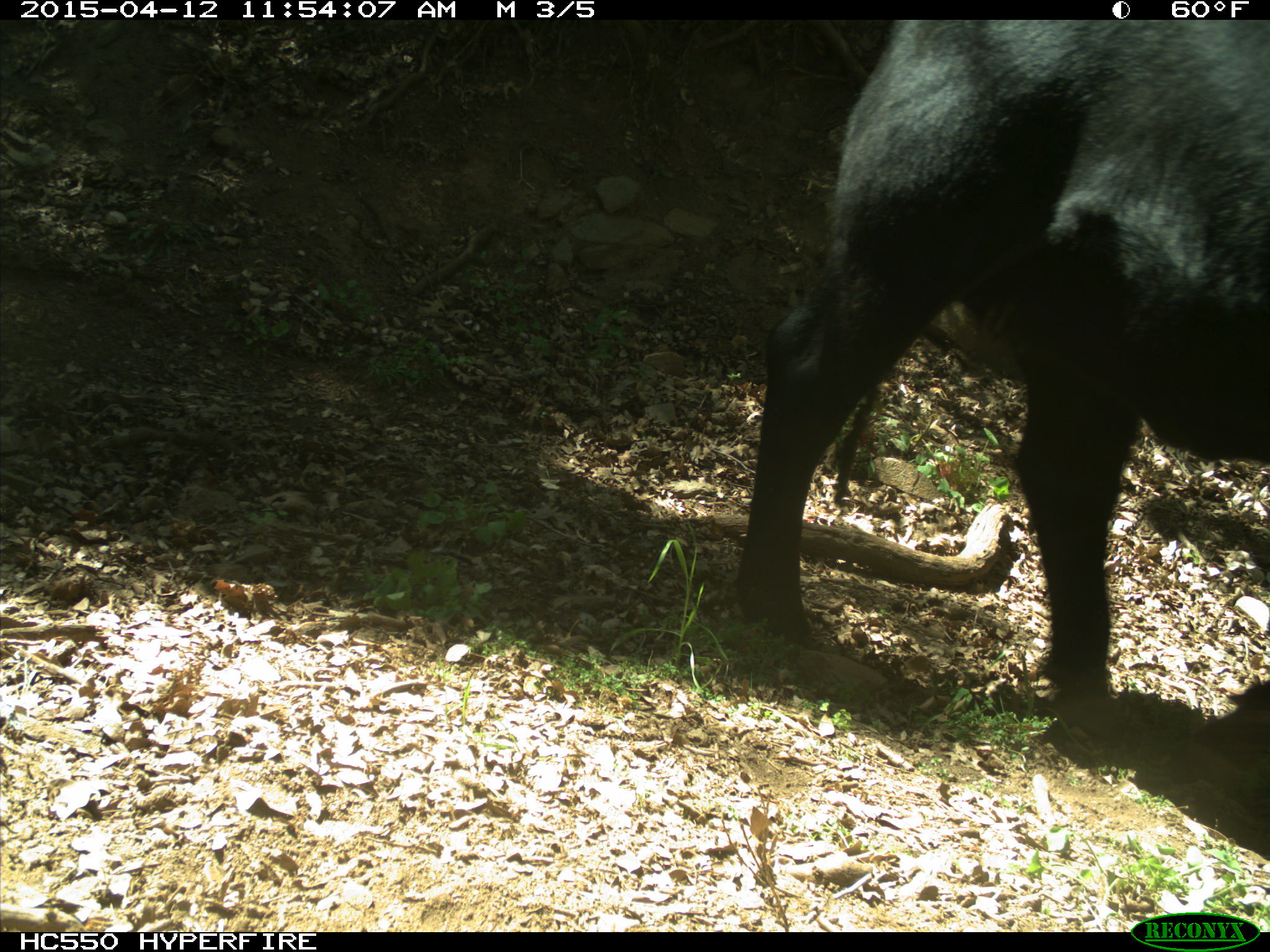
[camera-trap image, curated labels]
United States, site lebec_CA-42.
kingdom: Animalia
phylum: Chordata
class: Mammalia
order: Artiodactyla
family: Bovidae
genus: Bos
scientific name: Bos taurus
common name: domestic cow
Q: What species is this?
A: Bos taurus (domestic cow).